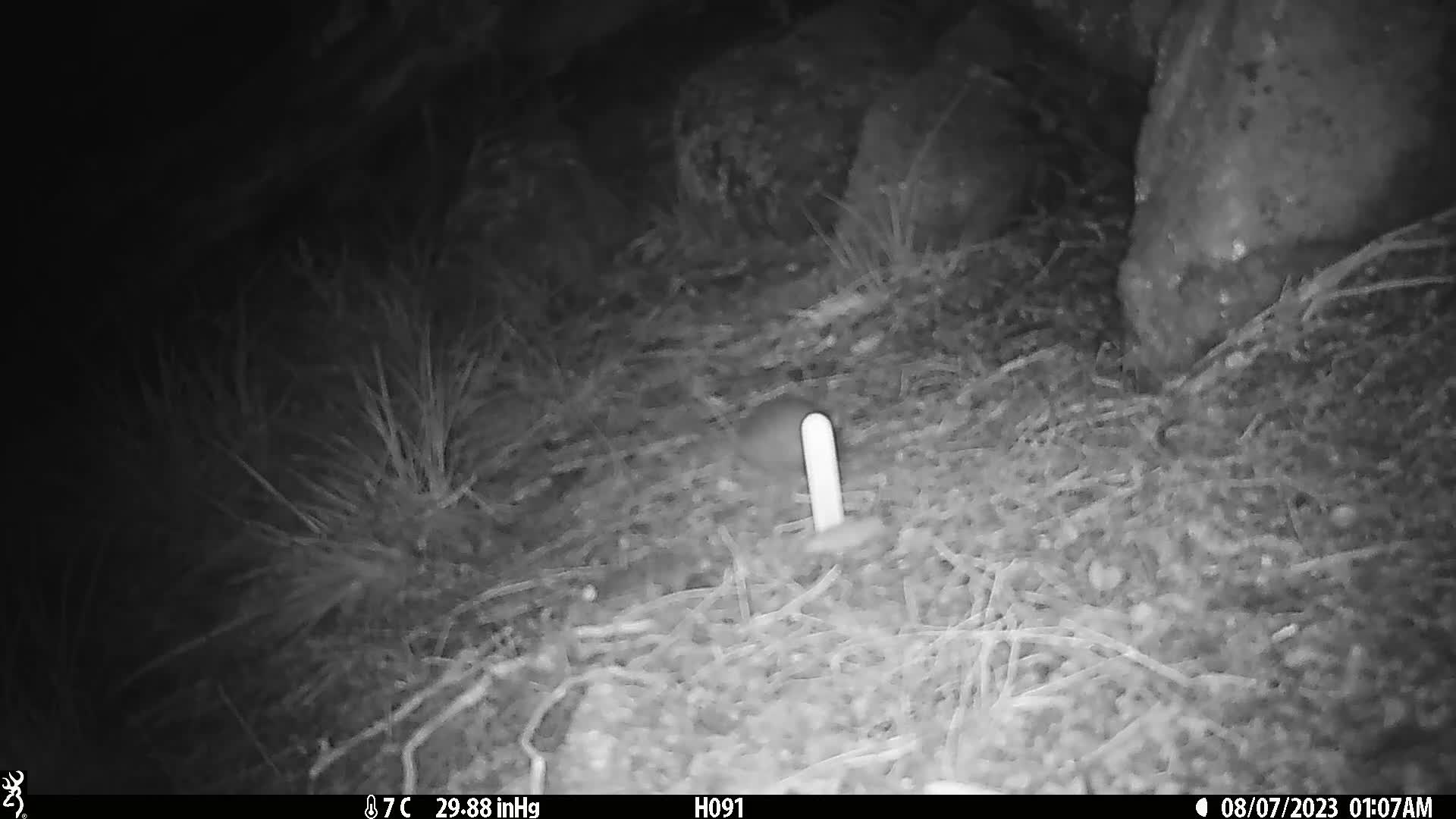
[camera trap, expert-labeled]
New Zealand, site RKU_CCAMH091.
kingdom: Animalia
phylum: Chordata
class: Mammalia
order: Rodentia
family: Muridae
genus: Rattus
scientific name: Rattus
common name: rat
Rat (Rattus).